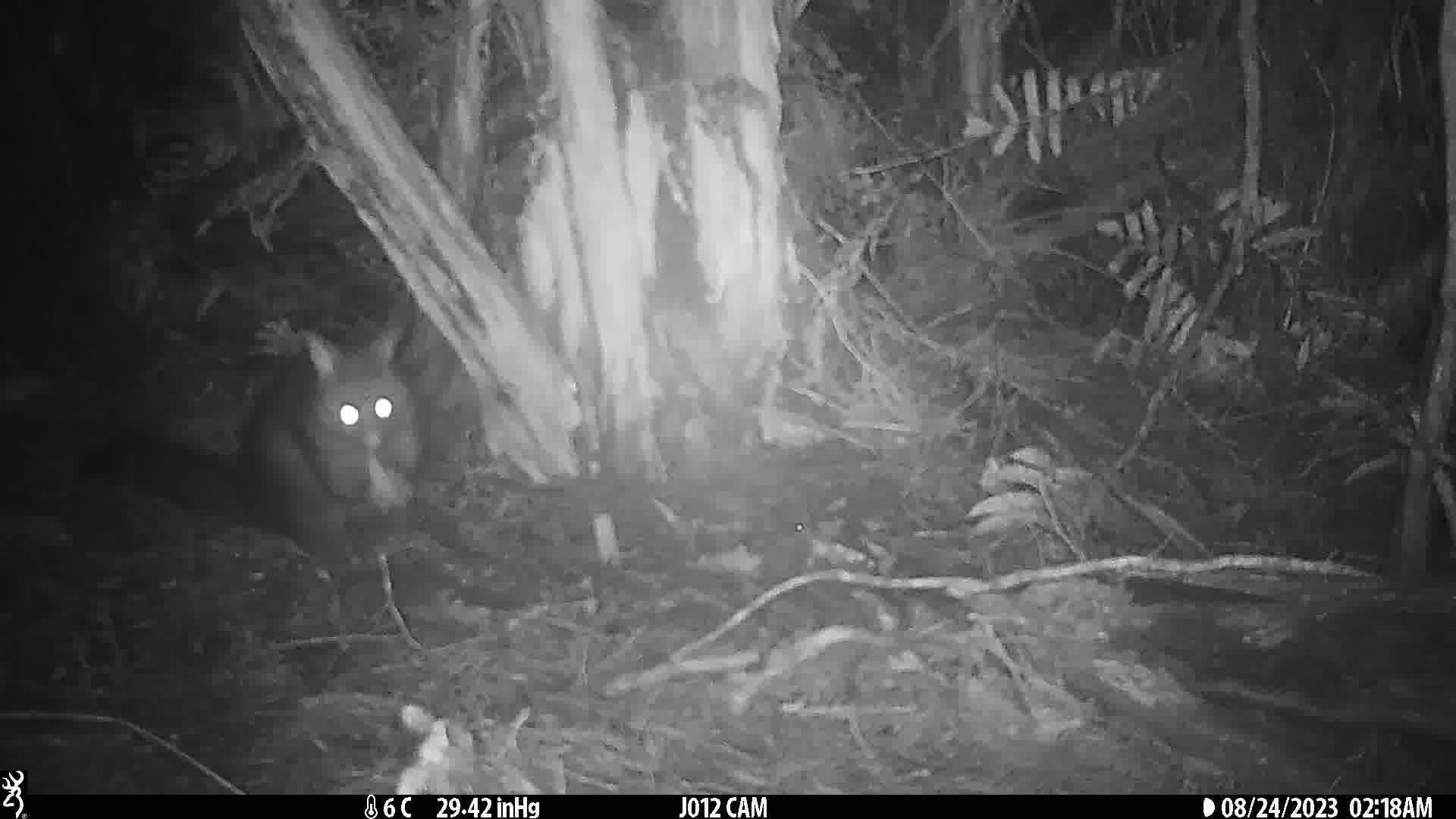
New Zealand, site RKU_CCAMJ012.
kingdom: Animalia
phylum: Chordata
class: Mammalia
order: Diprotodontia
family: Phalangeridae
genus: Trichosurus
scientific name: Trichosurus vulpecula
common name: common brushtail possum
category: possum